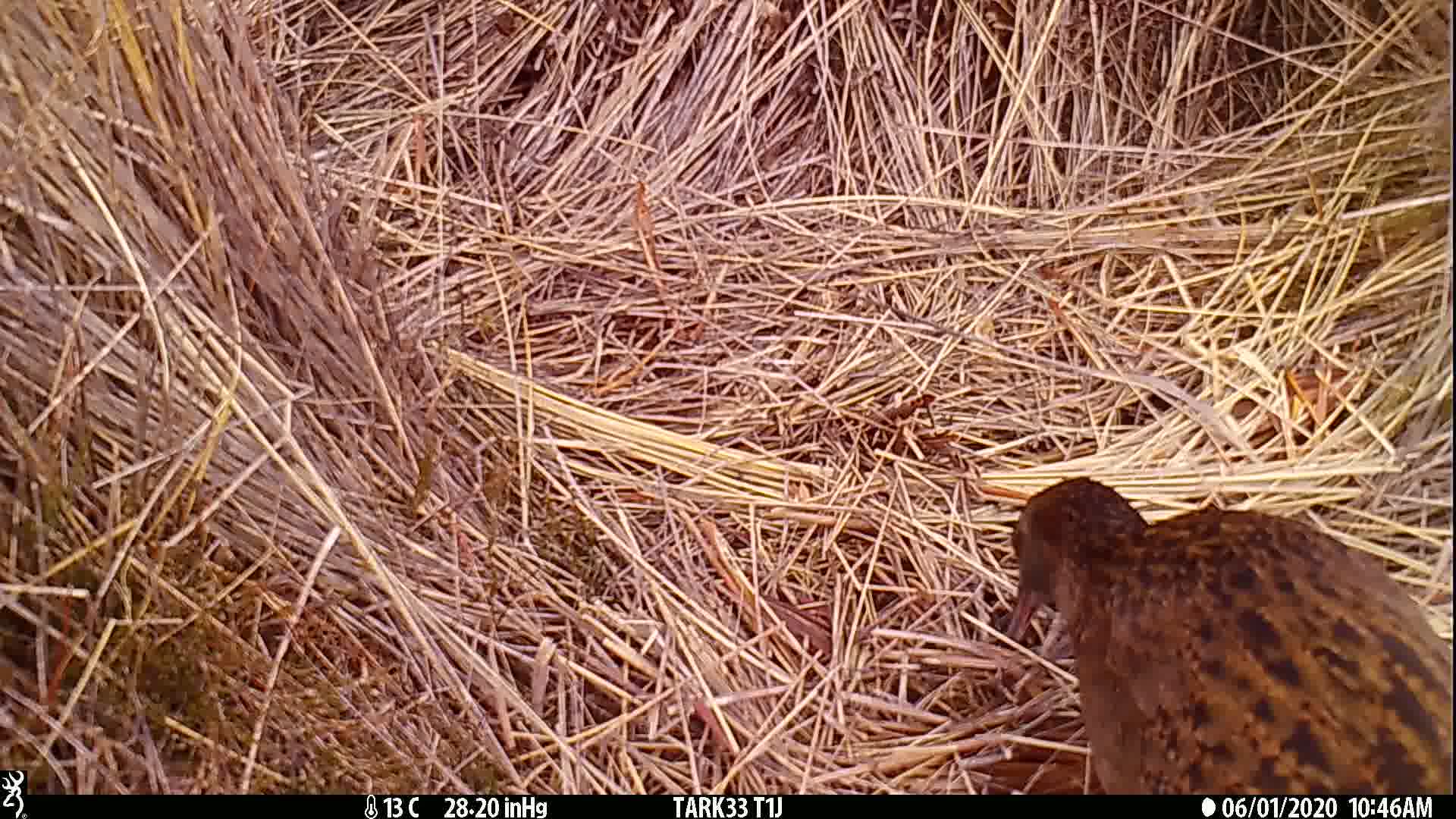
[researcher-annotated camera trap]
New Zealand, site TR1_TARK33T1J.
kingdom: Animalia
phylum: Chordata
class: Aves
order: Gruiformes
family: Rallidae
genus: Gallirallus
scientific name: Gallirallus australis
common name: weka